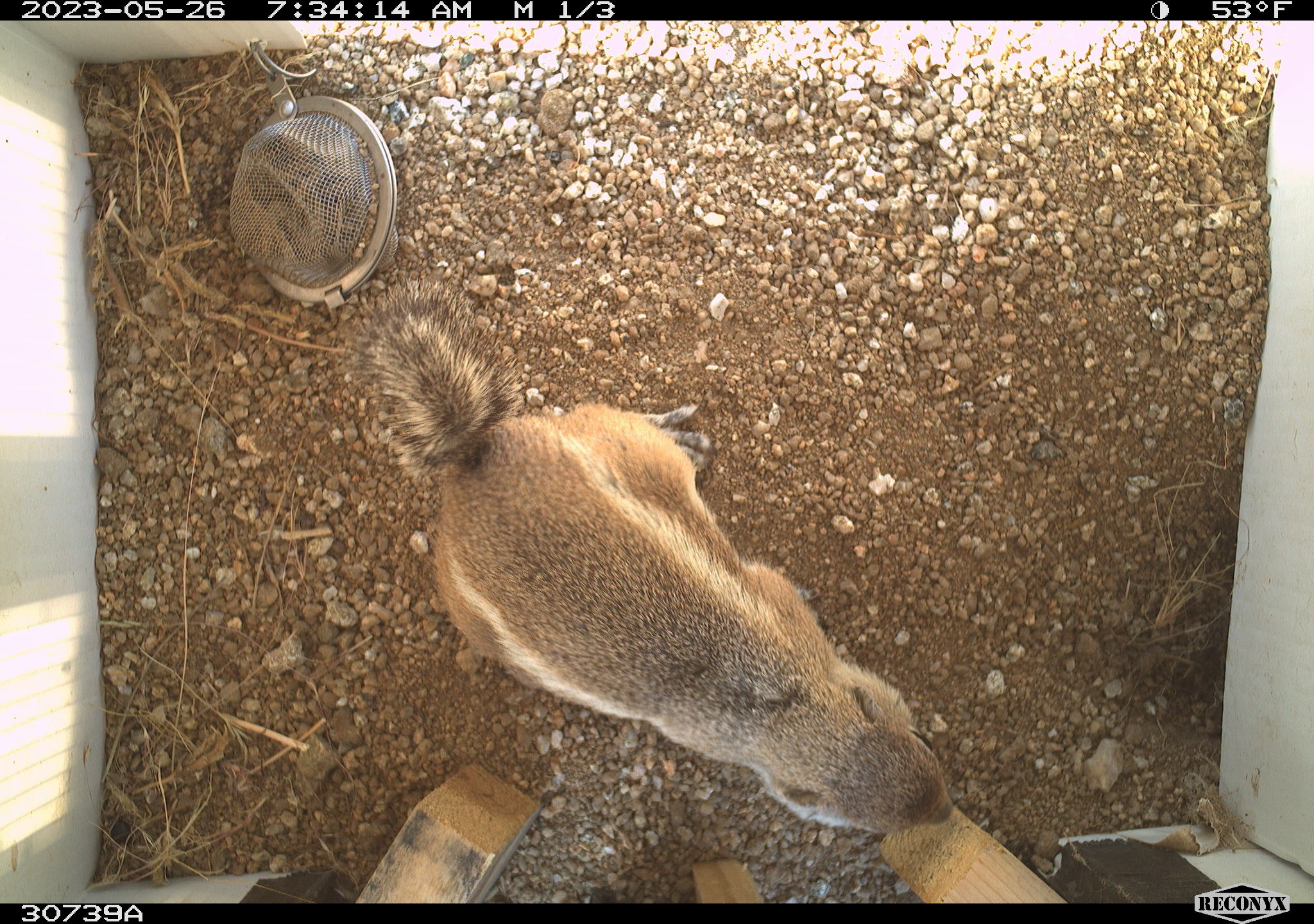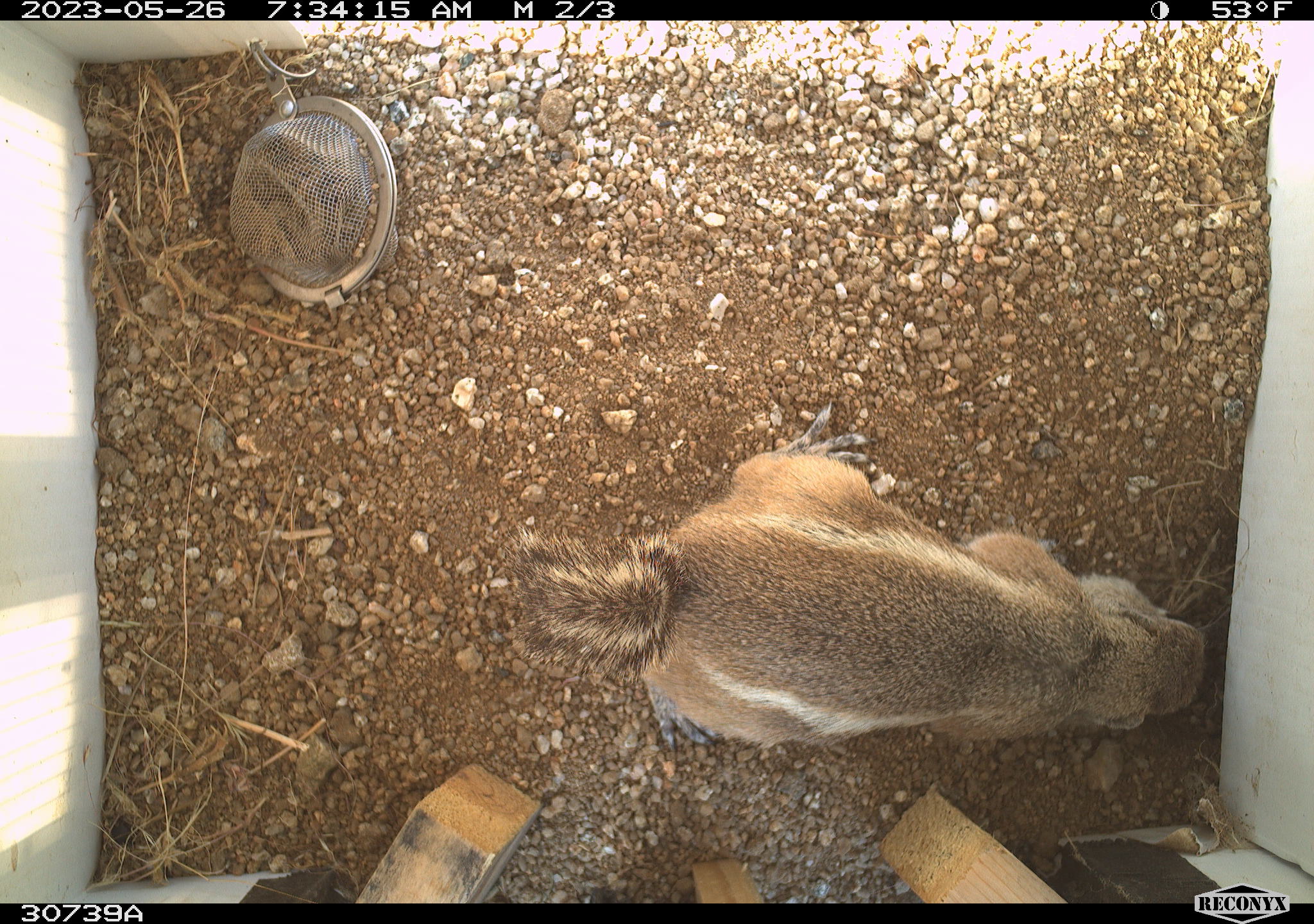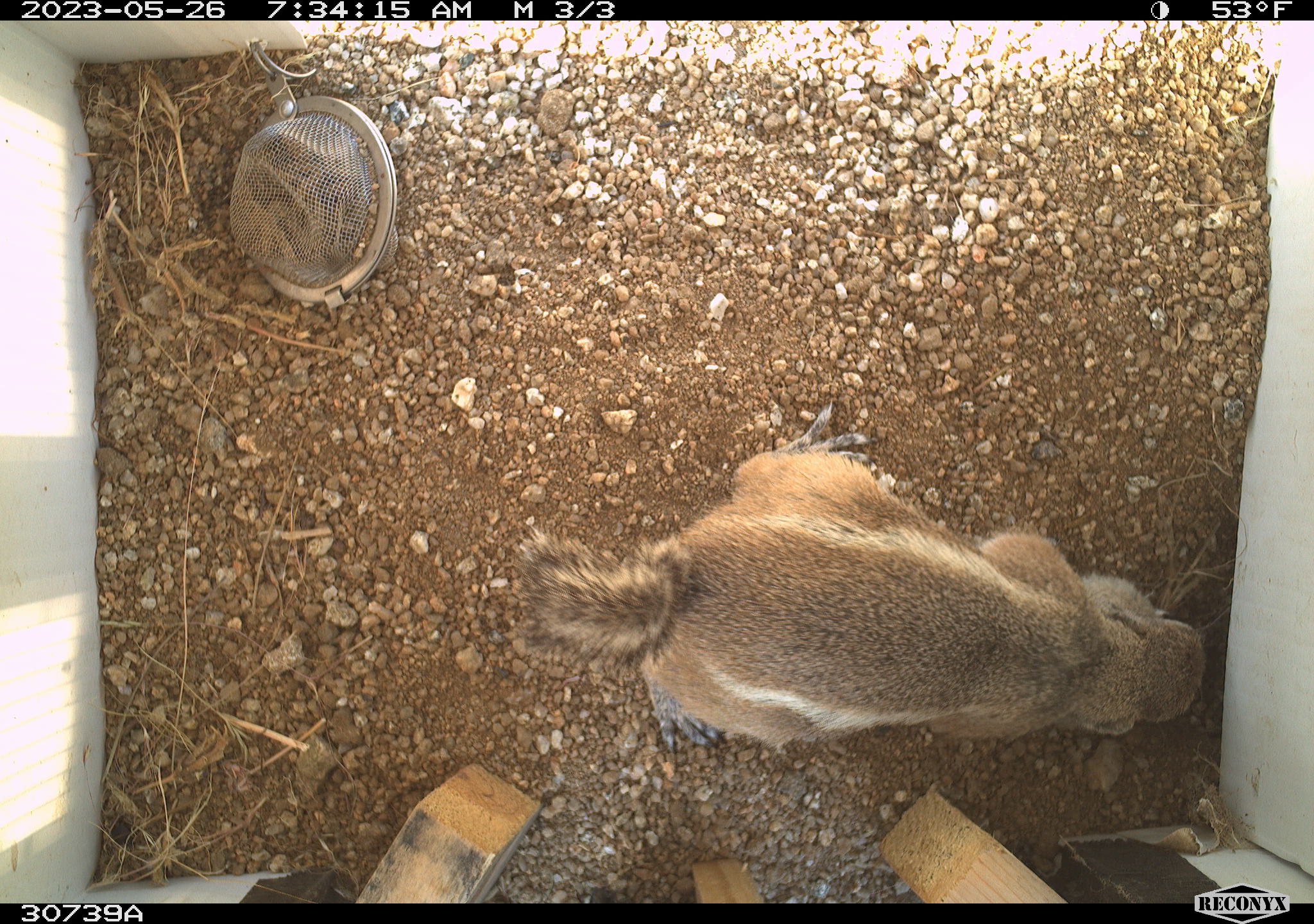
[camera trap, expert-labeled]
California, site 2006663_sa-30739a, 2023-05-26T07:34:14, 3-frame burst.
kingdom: Animalia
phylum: Chordata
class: Mammalia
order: Rodentia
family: Sciuridae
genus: Ammospermophilus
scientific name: Ammospermophilus leucurus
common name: white-tailed antelope squirrel